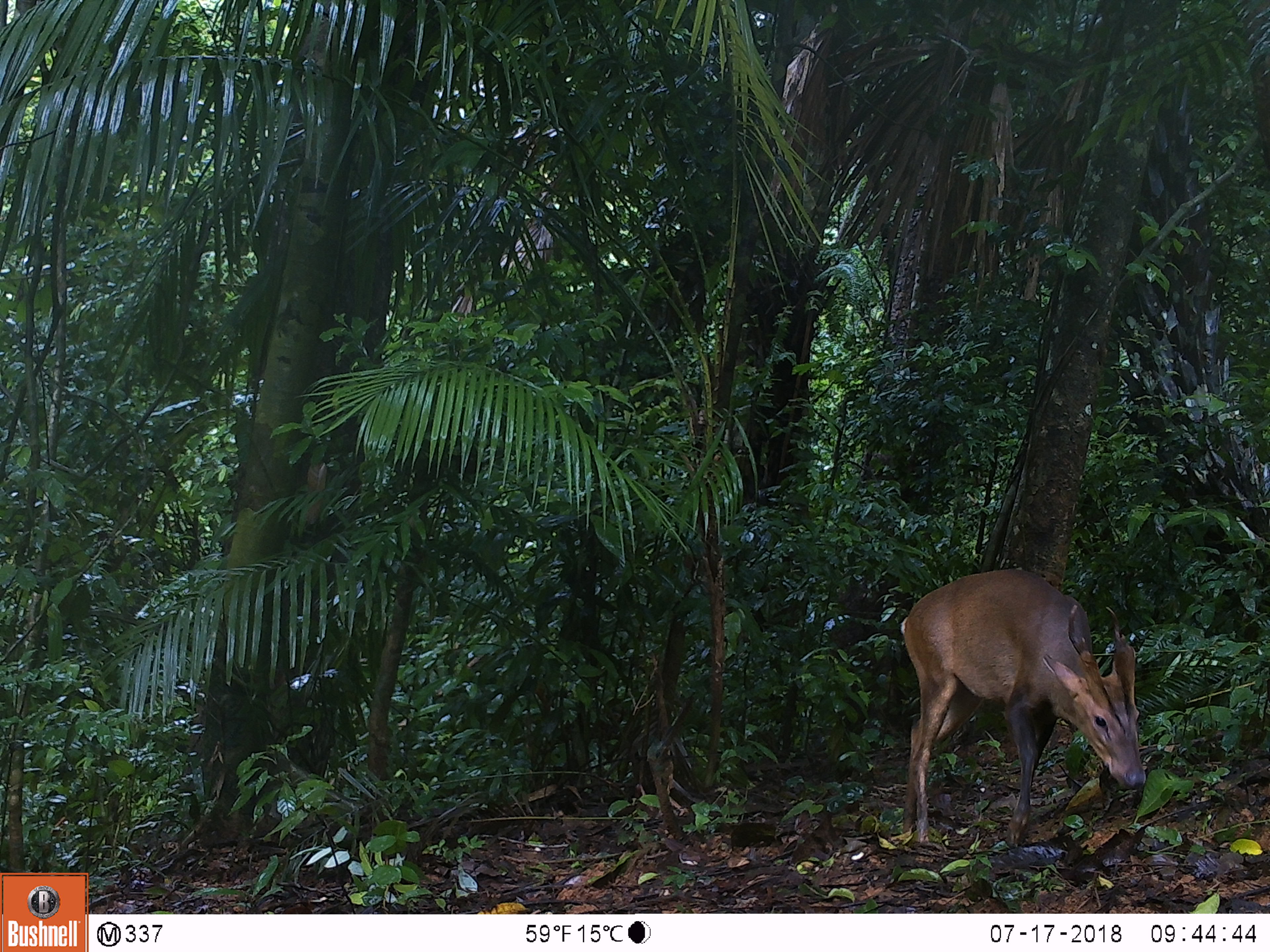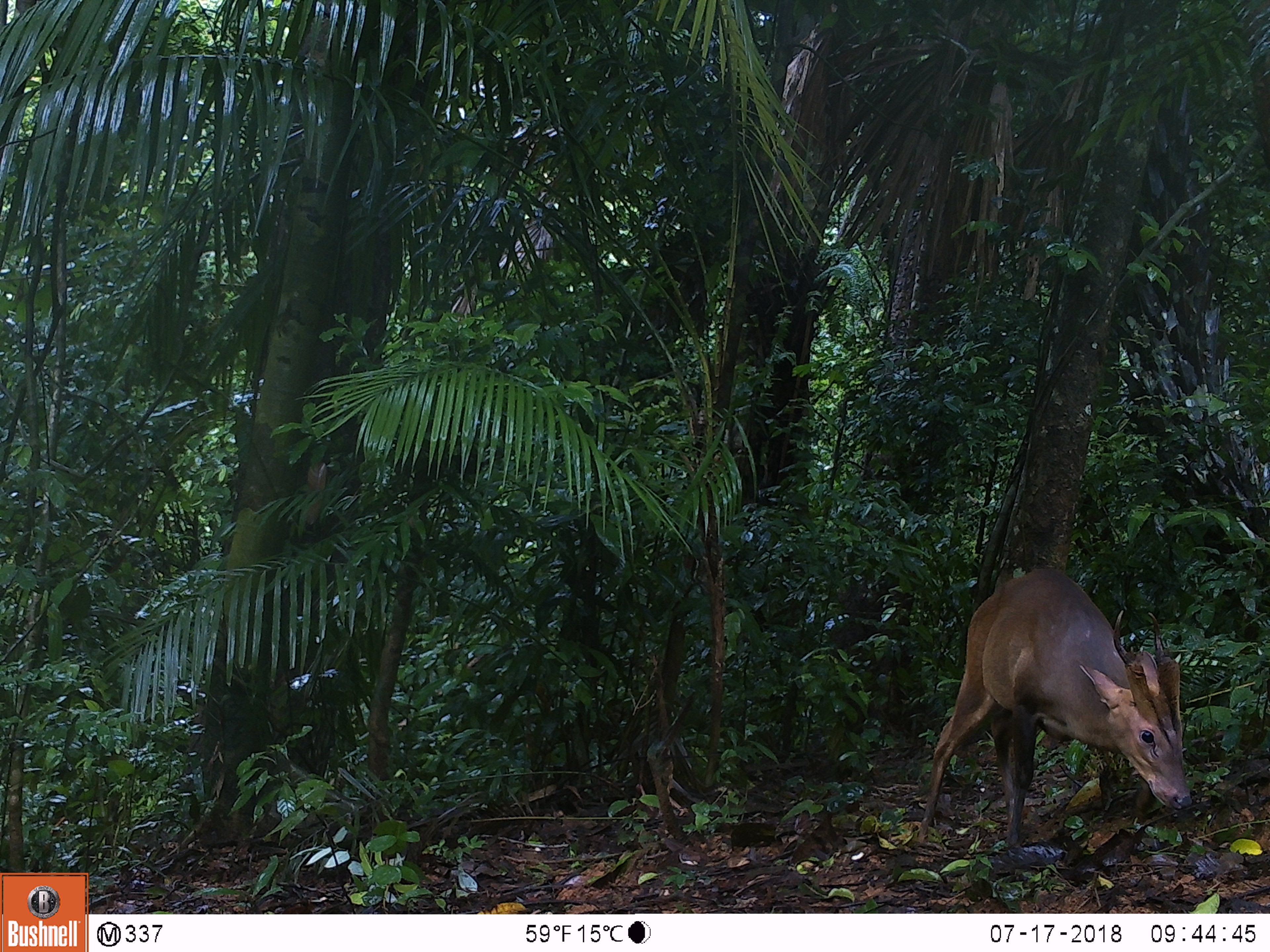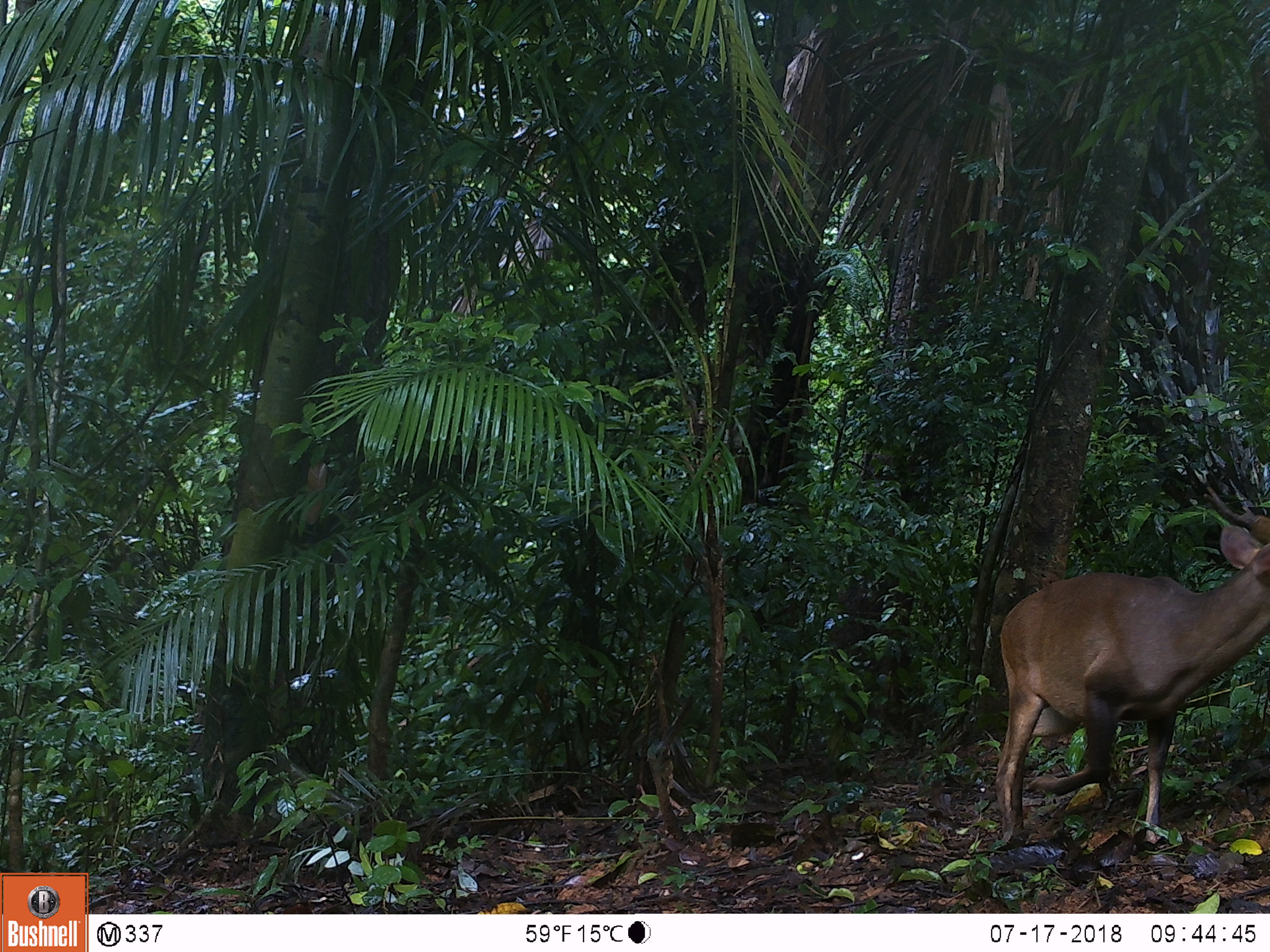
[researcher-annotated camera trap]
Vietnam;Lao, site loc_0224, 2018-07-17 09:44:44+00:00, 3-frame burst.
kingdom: Animalia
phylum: Chordata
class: Mammalia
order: Artiodactyla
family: Cervidae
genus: Muntiacus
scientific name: Muntiacus vuquangensis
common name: large-antlered muntjac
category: large antlered muntjac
Large antlered muntjac (large-antlered muntjac) (Muntiacus vuquangensis). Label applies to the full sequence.